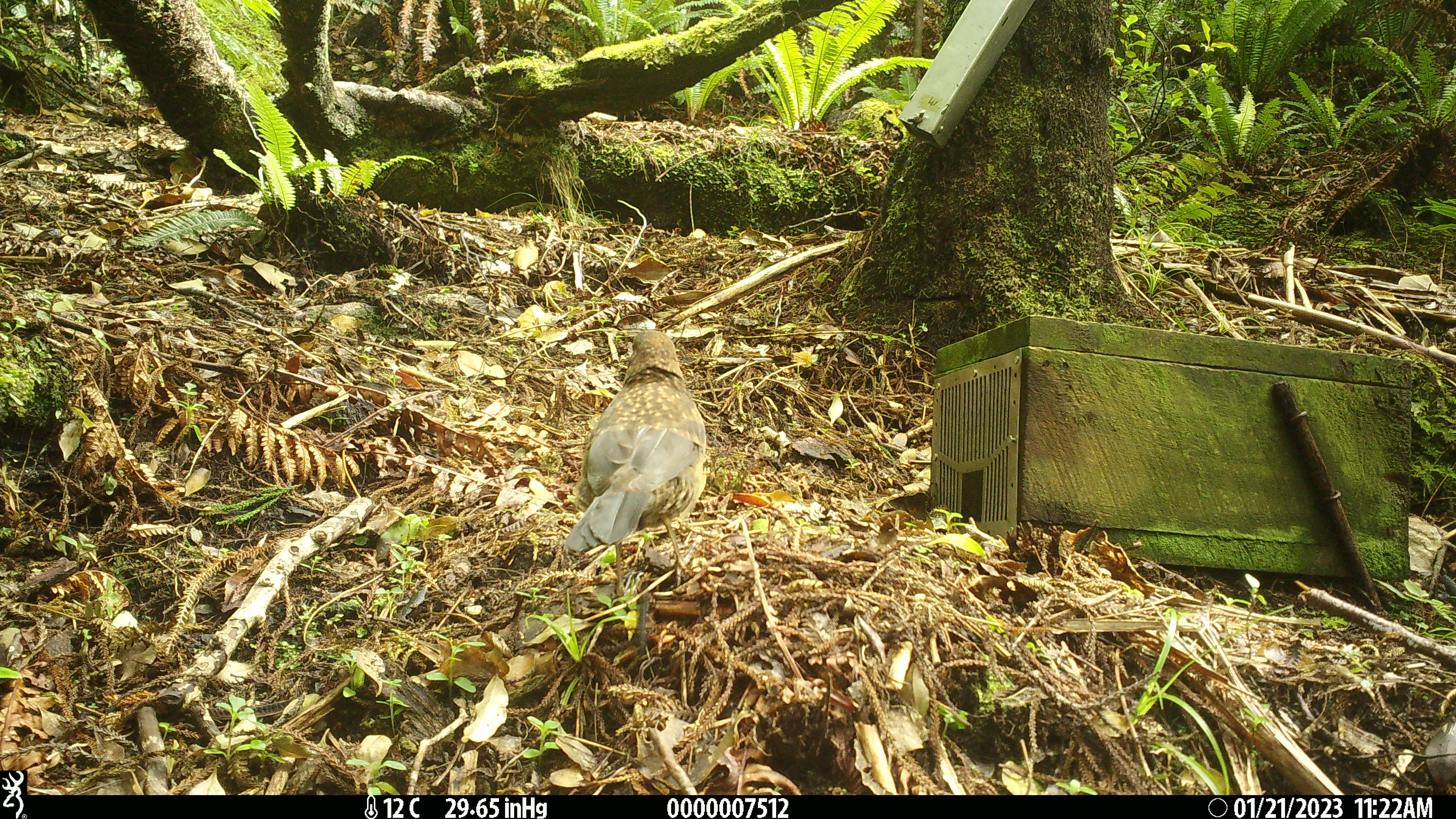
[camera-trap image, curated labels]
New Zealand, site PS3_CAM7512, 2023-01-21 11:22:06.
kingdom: Animalia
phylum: Chordata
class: Aves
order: Passeriformes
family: Turdidae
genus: Turdus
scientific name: Turdus merula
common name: eurasian blackbird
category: blackbird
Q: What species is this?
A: Blackbird (eurasian blackbird) (Turdus merula).